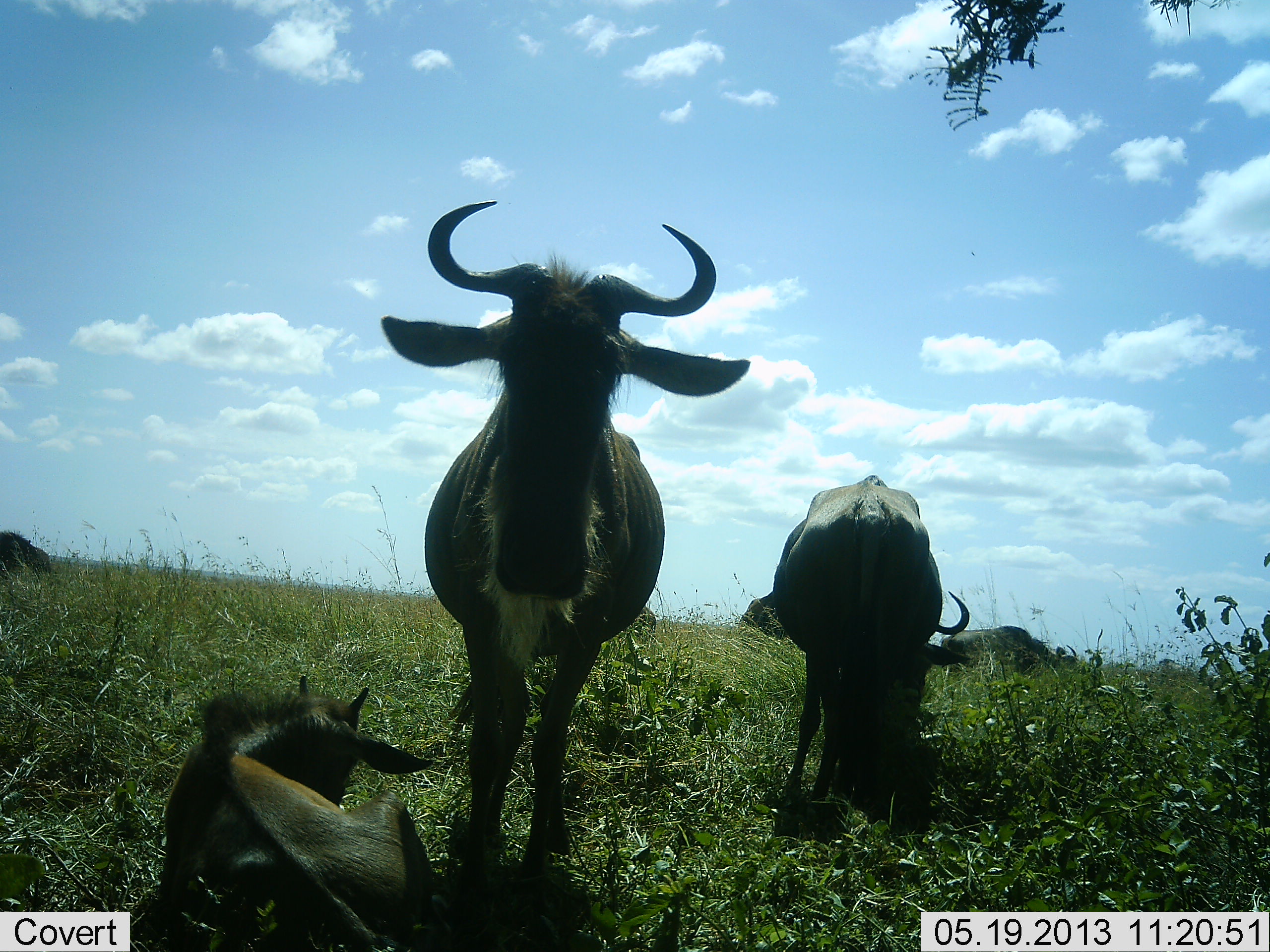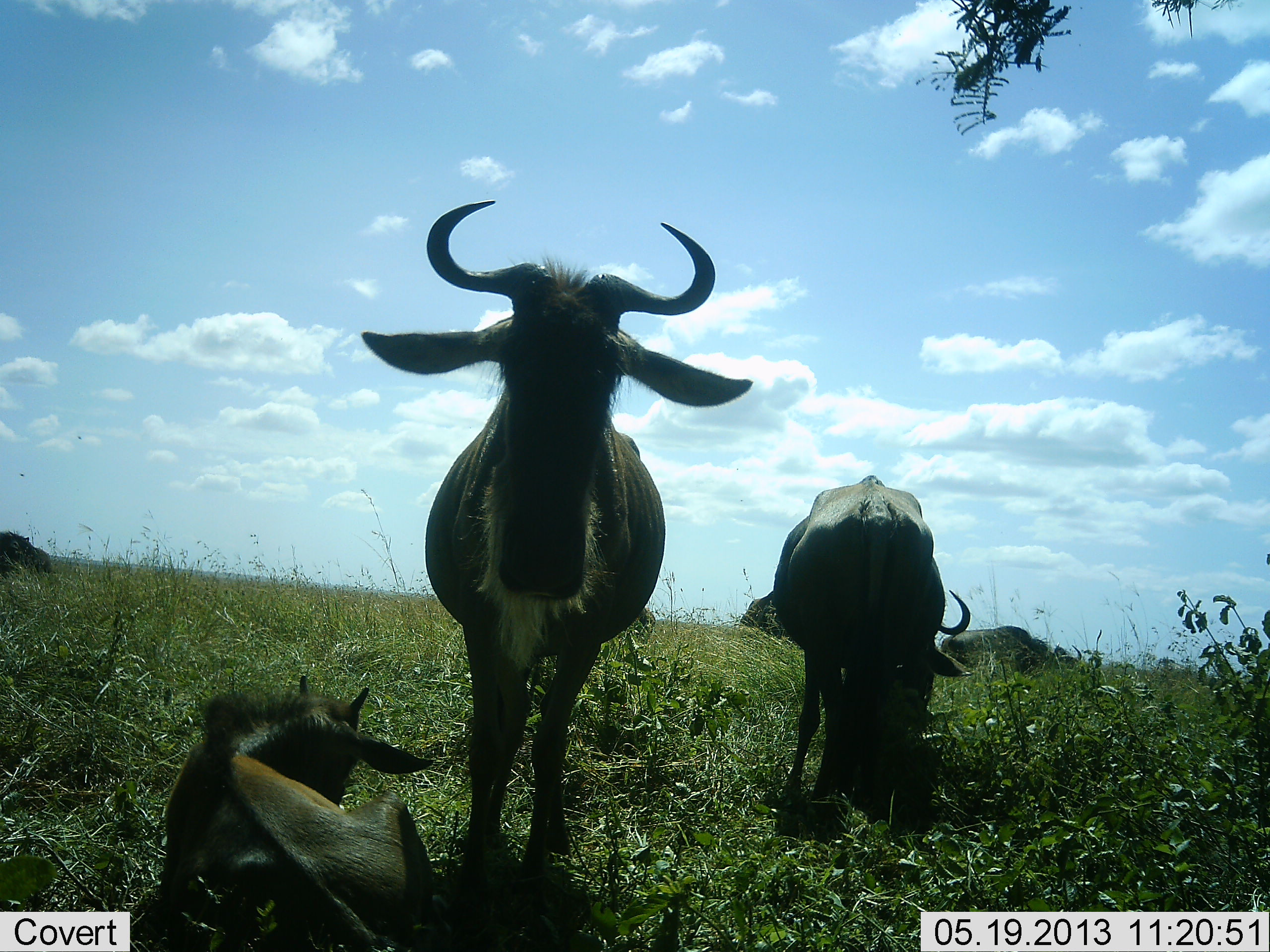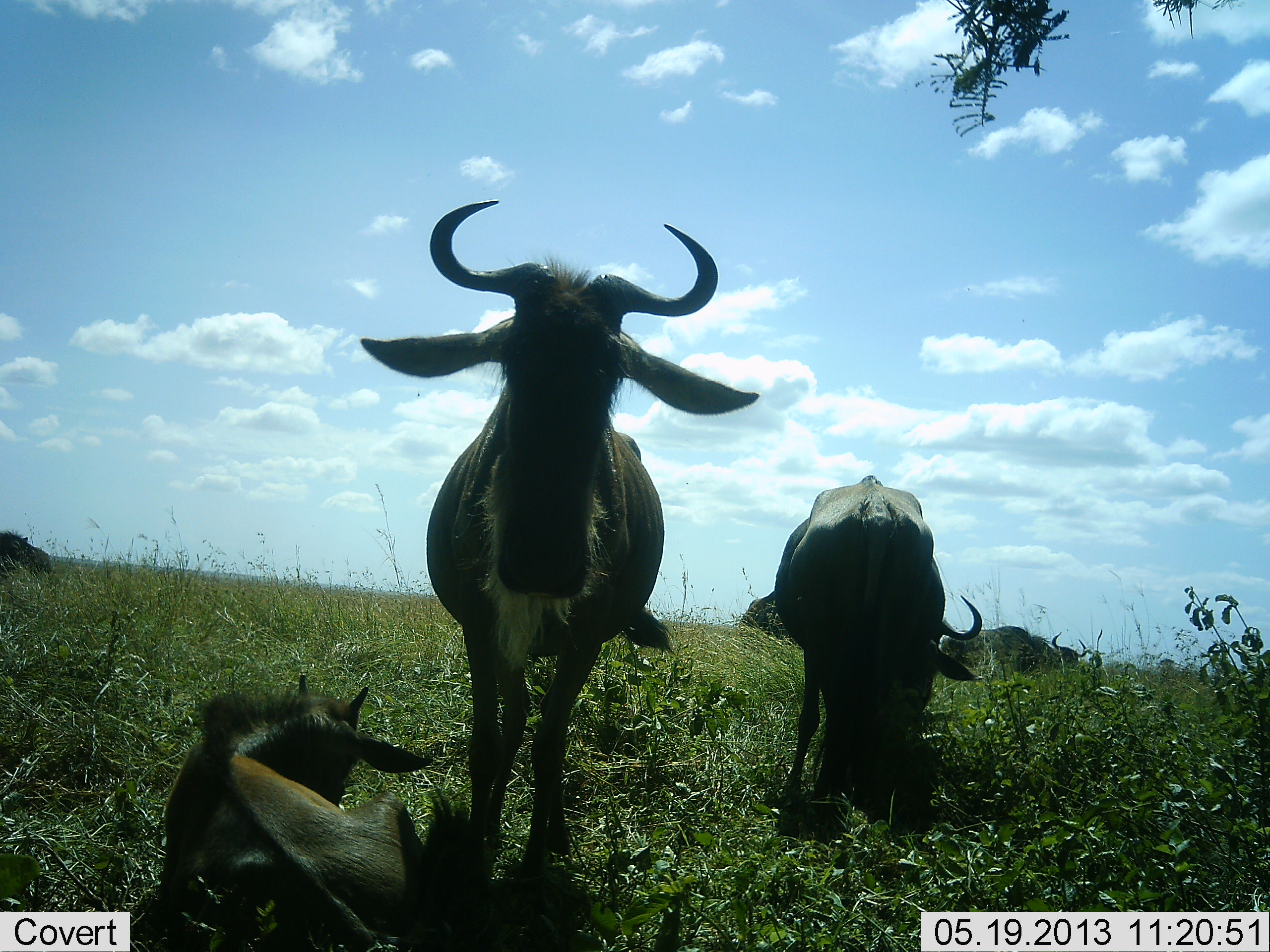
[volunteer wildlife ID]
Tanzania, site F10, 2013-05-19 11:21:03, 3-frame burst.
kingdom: Animalia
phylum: Chordata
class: Mammalia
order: Artiodactyla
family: Bovidae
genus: Connochaetes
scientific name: Connochaetes taurinus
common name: blue wildebeest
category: wildebeest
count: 4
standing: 82%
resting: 73%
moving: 0%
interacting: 0%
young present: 45%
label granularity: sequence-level